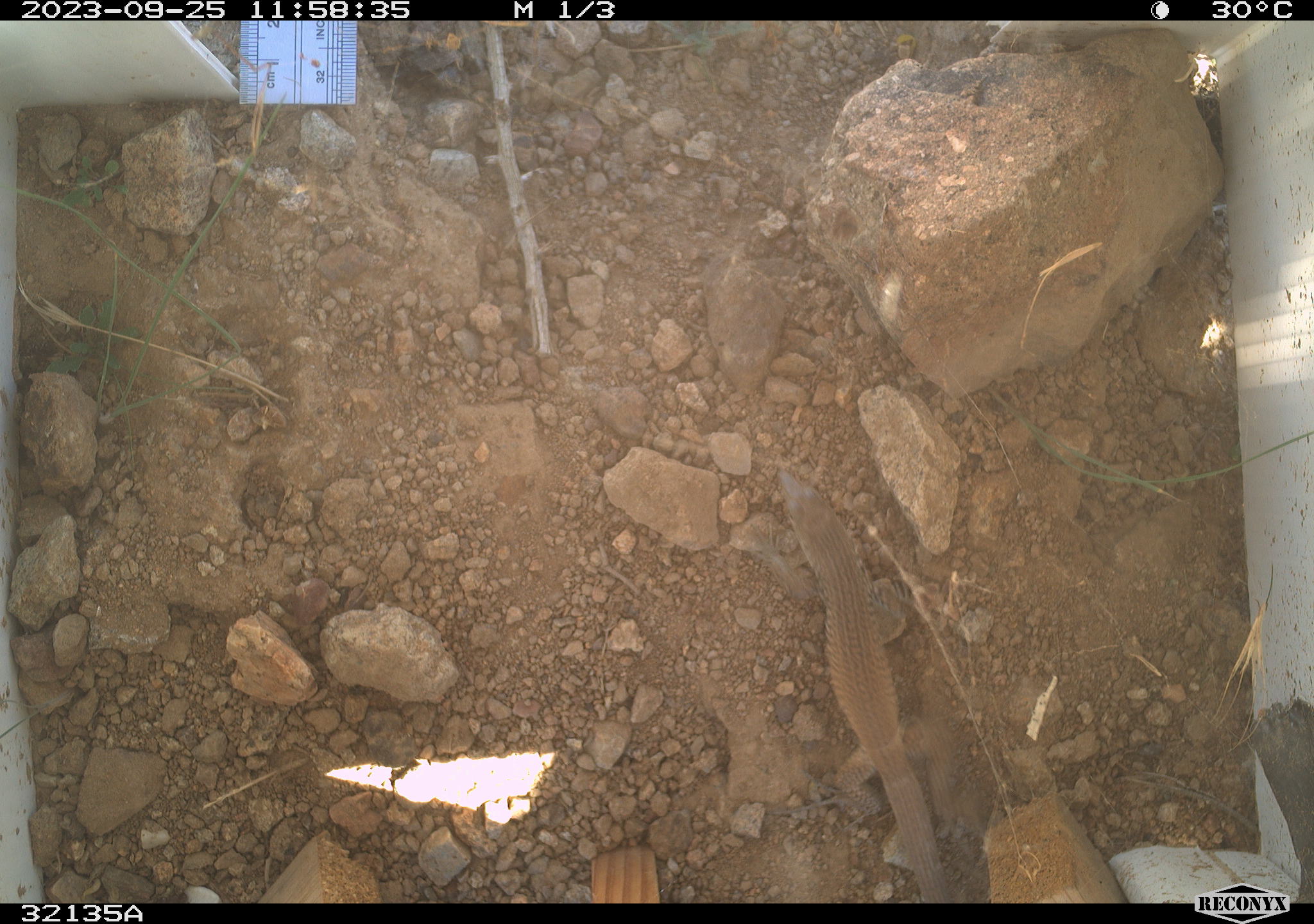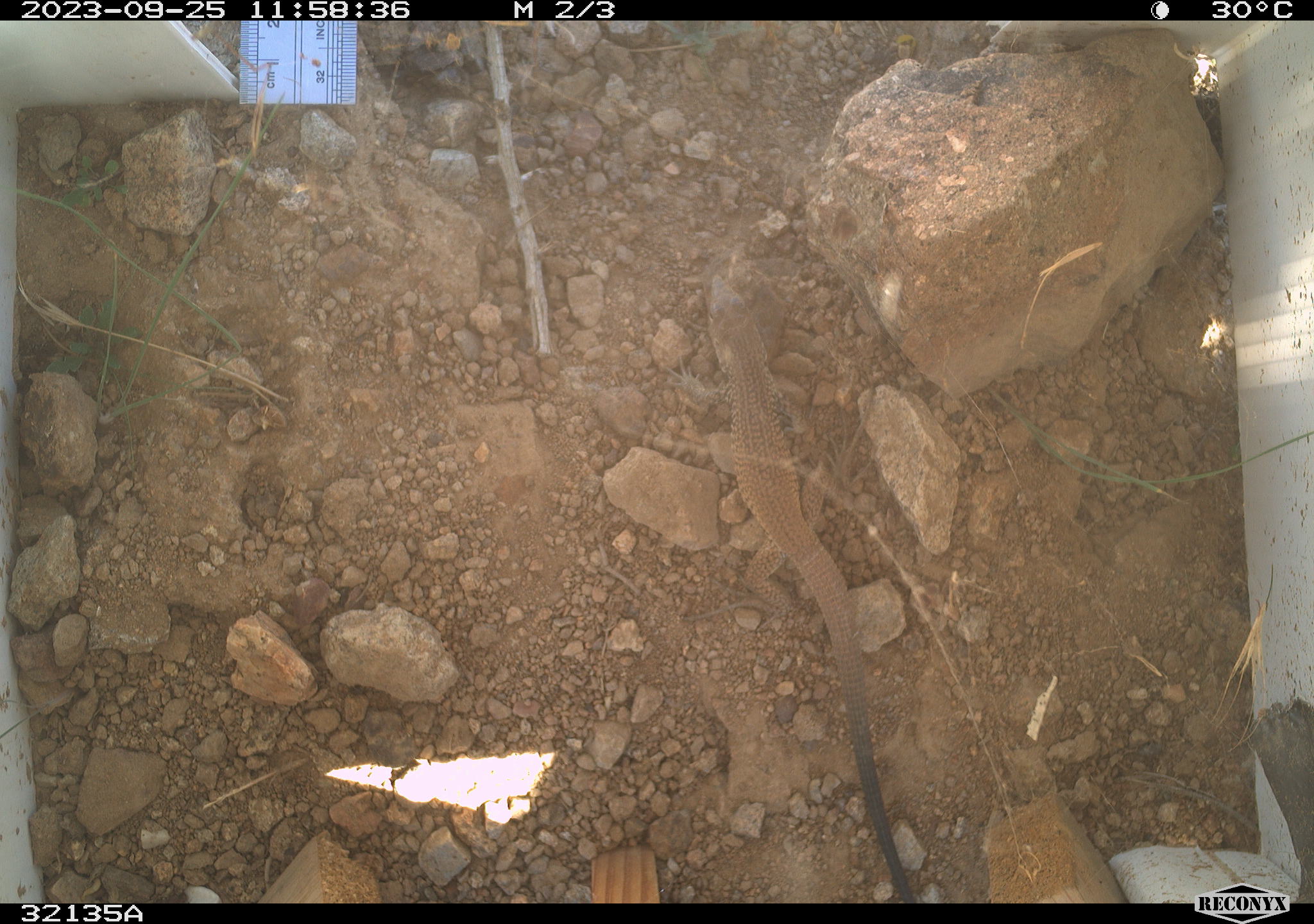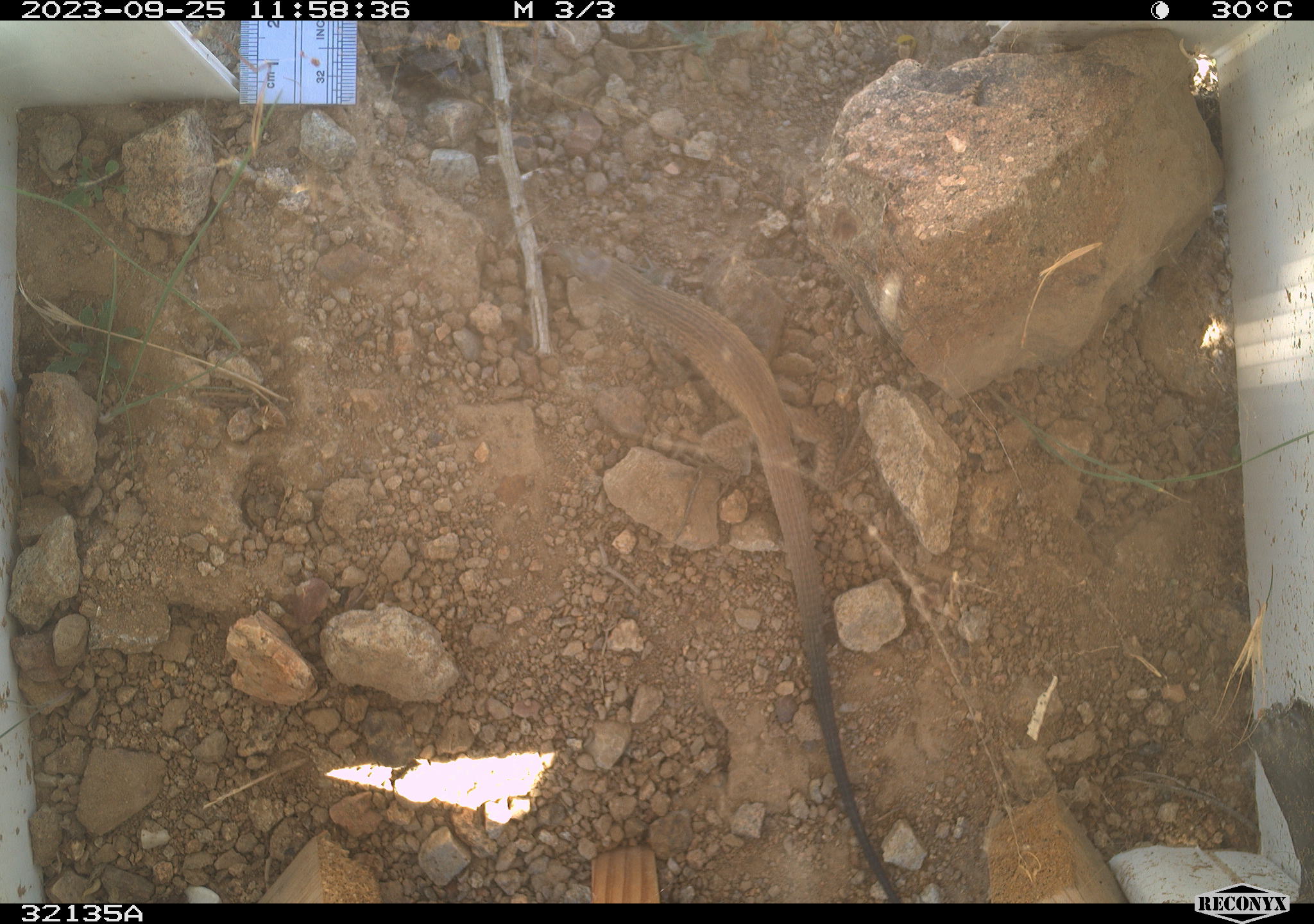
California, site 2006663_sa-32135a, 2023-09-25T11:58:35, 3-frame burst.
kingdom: Animalia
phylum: Chordata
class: Reptilia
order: Squamata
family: Teiidae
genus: Aspidoscelis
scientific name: Aspidoscelis tigris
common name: western whiptail